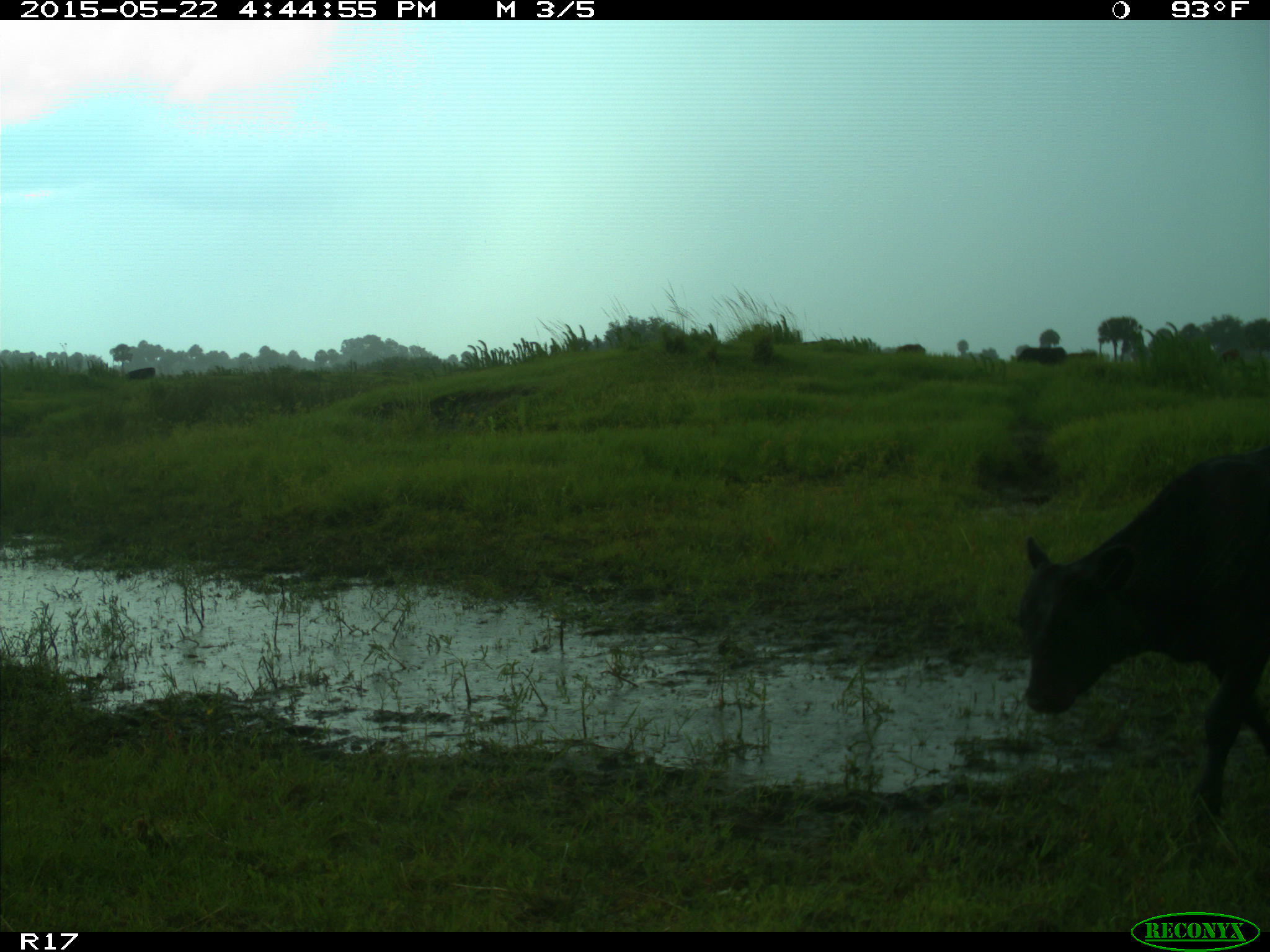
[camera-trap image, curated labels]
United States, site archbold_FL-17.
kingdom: Animalia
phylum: Chordata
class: Mammalia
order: Artiodactyla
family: Bovidae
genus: Bos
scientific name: Bos taurus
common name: domestic cow